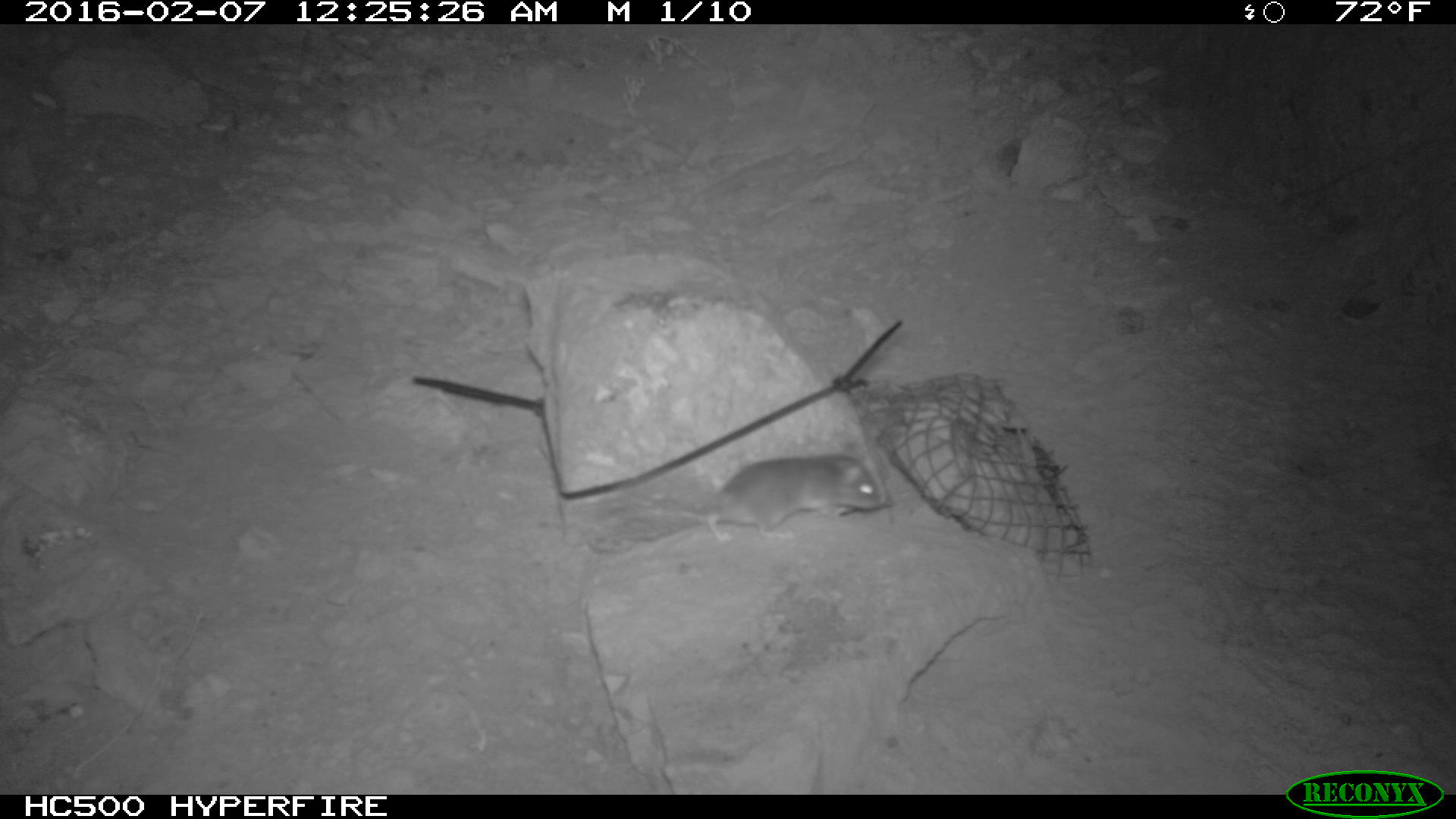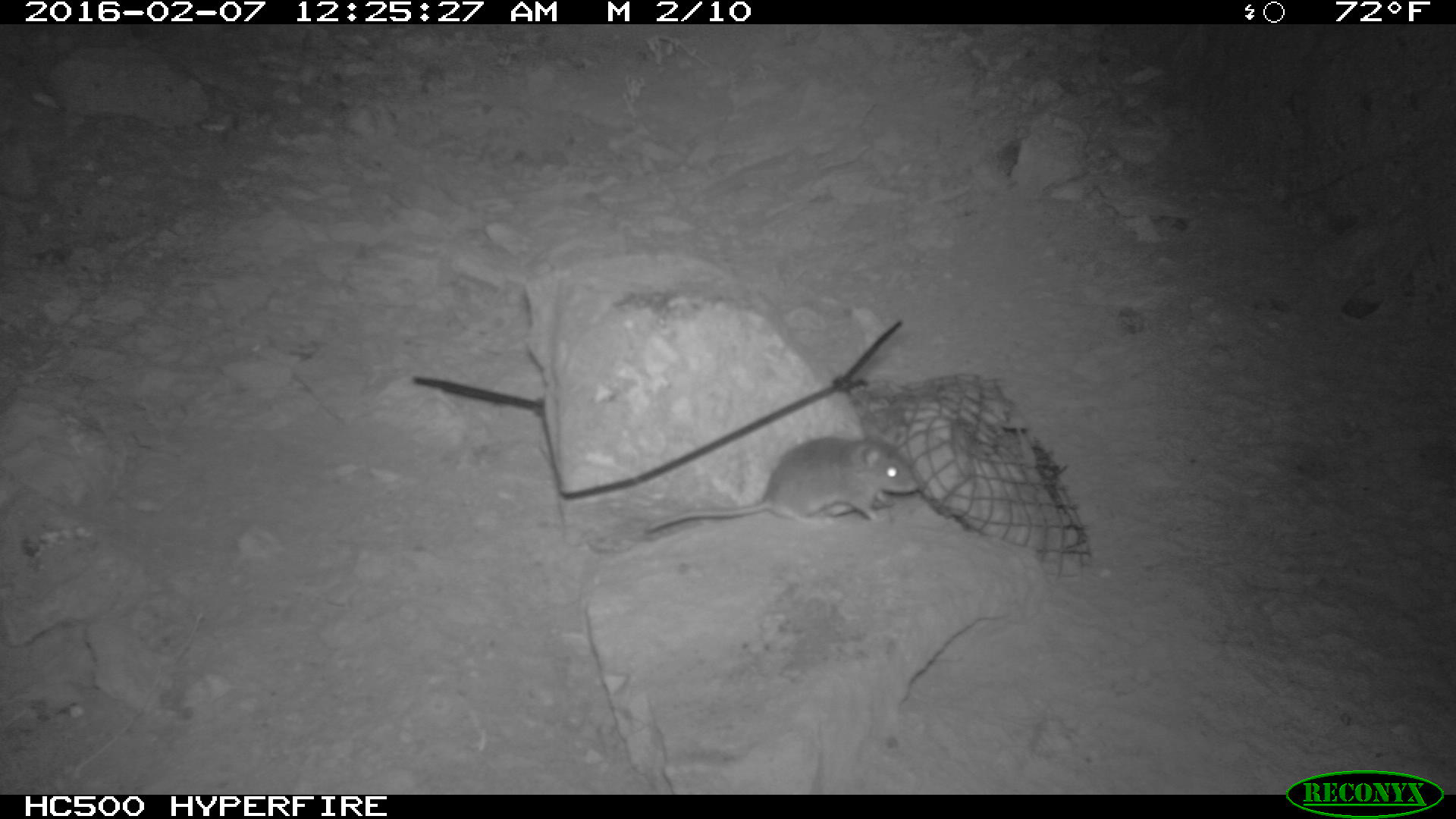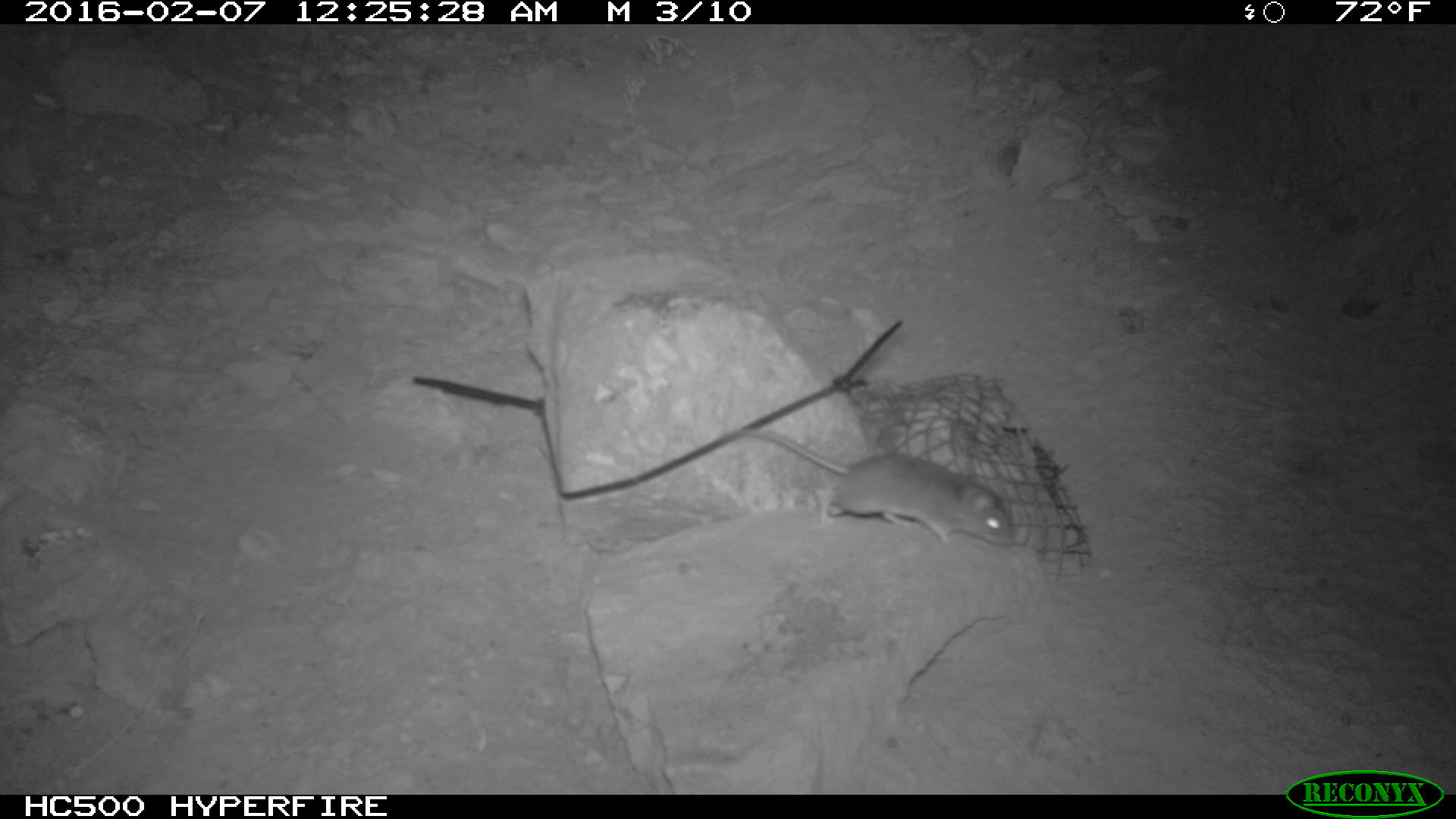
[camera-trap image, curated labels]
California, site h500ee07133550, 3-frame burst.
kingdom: Animalia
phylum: Chordata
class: Mammalia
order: Rodentia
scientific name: Rodentia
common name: rodent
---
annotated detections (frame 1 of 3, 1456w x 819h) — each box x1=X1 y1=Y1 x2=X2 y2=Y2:
rodent: x1=645 y1=443 x2=888 y2=544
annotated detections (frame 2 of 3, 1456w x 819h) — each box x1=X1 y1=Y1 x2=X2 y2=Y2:
rodent: x1=642 y1=416 x2=921 y2=532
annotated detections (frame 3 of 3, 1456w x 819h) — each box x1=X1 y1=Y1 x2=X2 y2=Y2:
rodent: x1=731 y1=423 x2=1021 y2=548